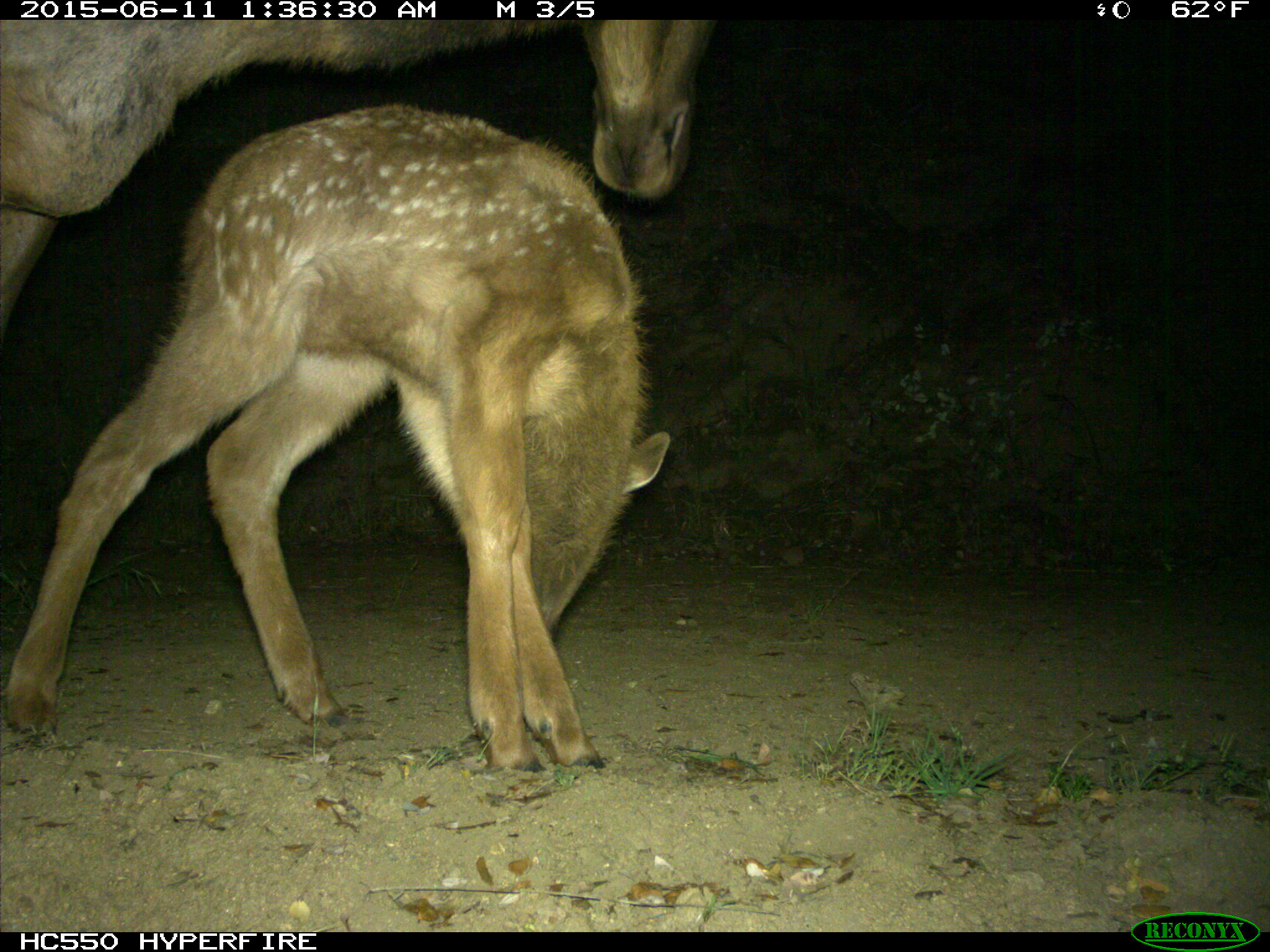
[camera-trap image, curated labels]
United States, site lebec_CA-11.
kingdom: Animalia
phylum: Chordata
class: Mammalia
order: Artiodactyla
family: Cervidae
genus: Cervus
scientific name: Cervus canadensis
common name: elk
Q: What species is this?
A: Cervus canadensis (elk).